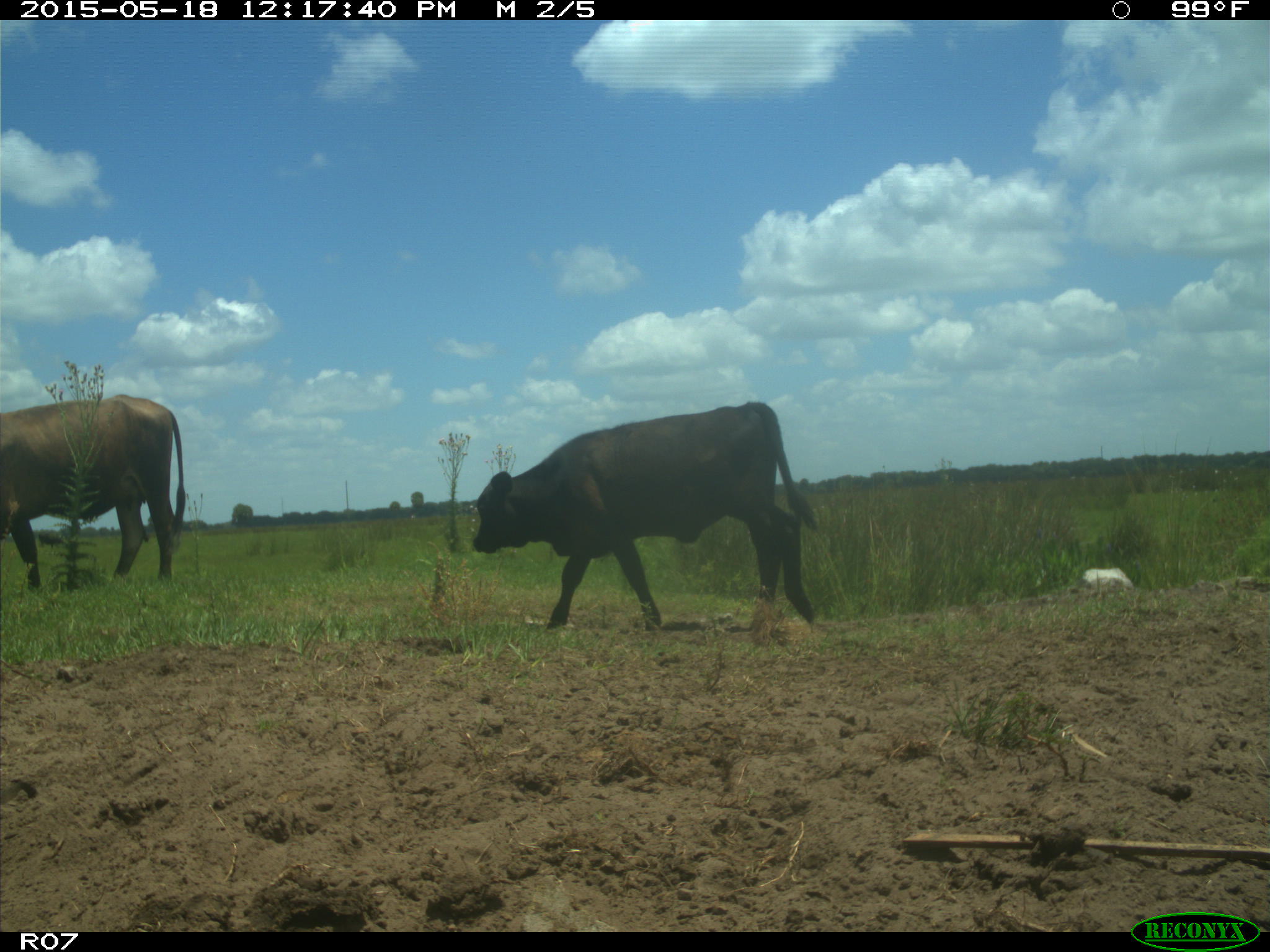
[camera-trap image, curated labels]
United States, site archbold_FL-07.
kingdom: Animalia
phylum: Chordata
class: Mammalia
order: Artiodactyla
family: Bovidae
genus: Bos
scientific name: Bos taurus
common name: domestic cow